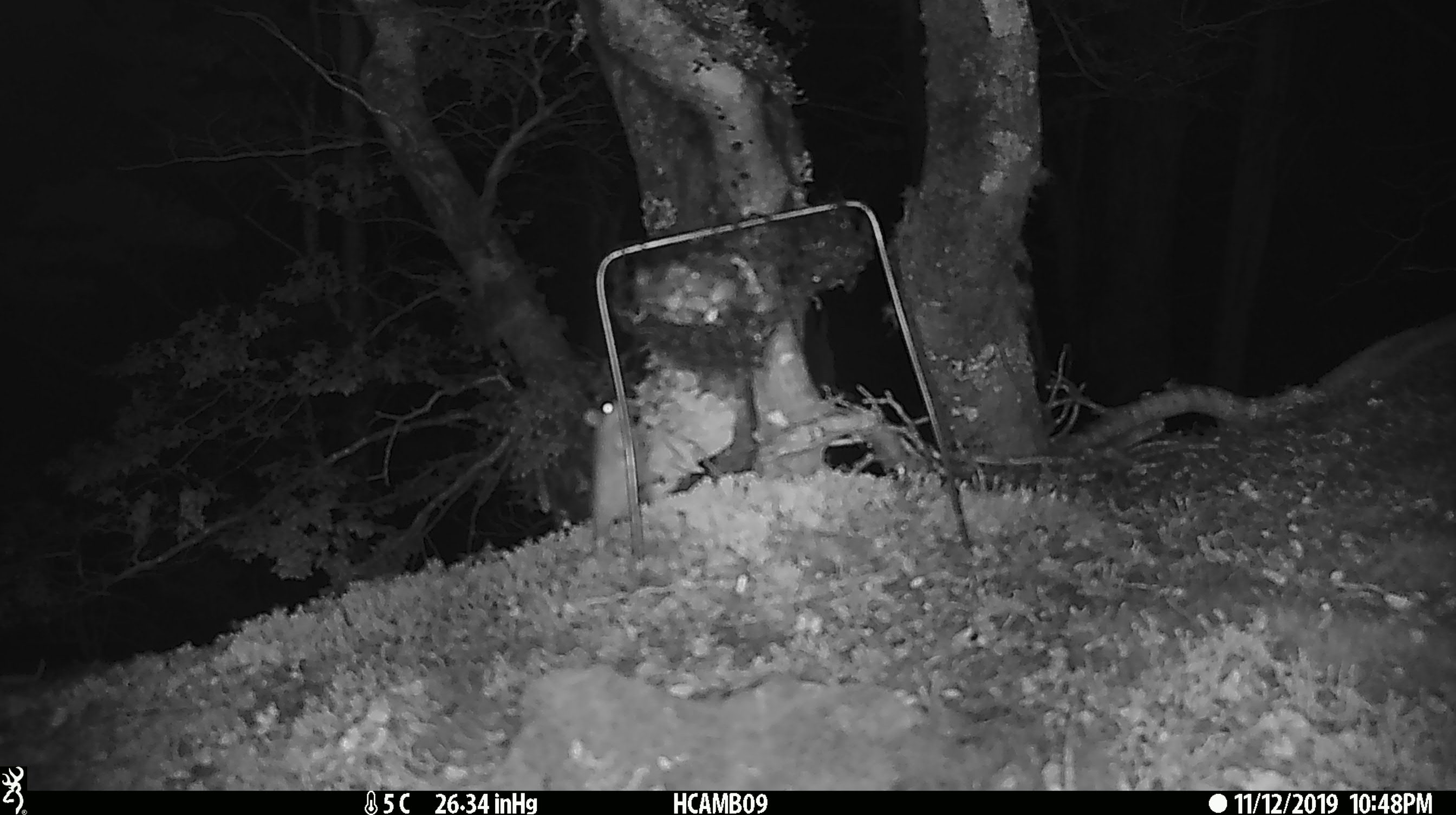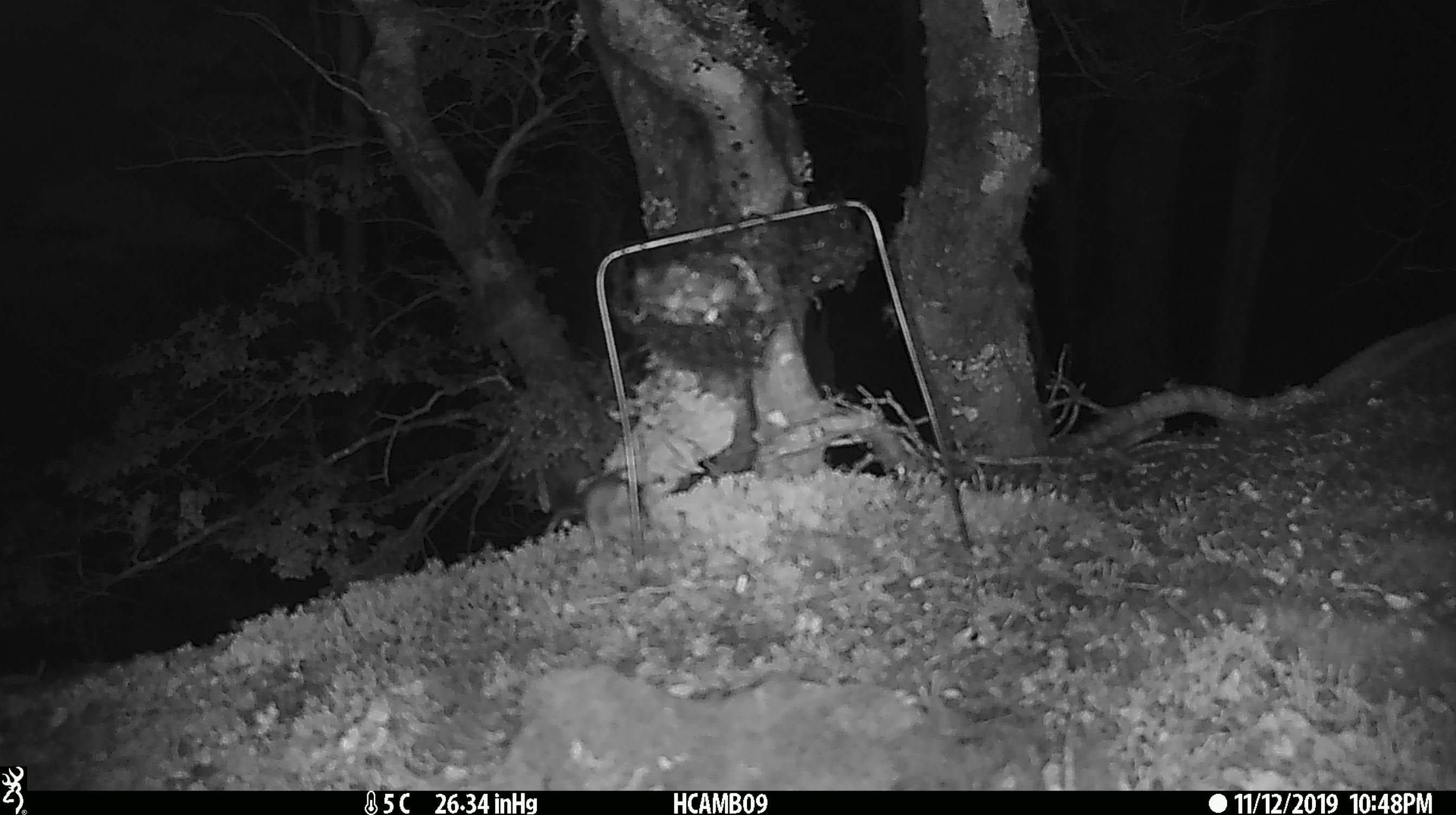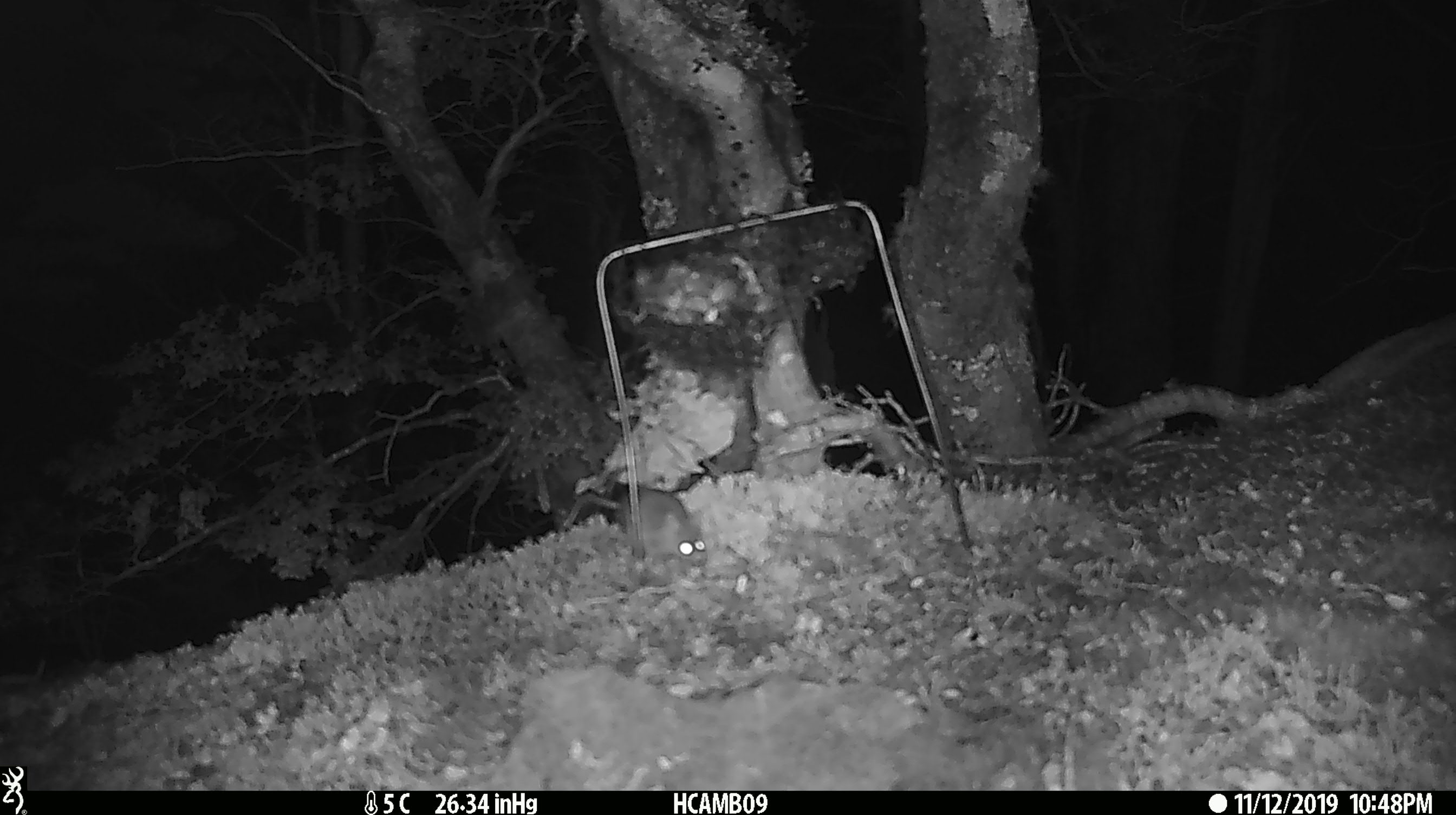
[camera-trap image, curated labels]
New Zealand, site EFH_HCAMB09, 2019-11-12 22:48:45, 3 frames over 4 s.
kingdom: Animalia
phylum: Chordata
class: Mammalia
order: Rodentia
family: Muridae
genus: Mus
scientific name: Mus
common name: mouse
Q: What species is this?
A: Mouse (Mus).